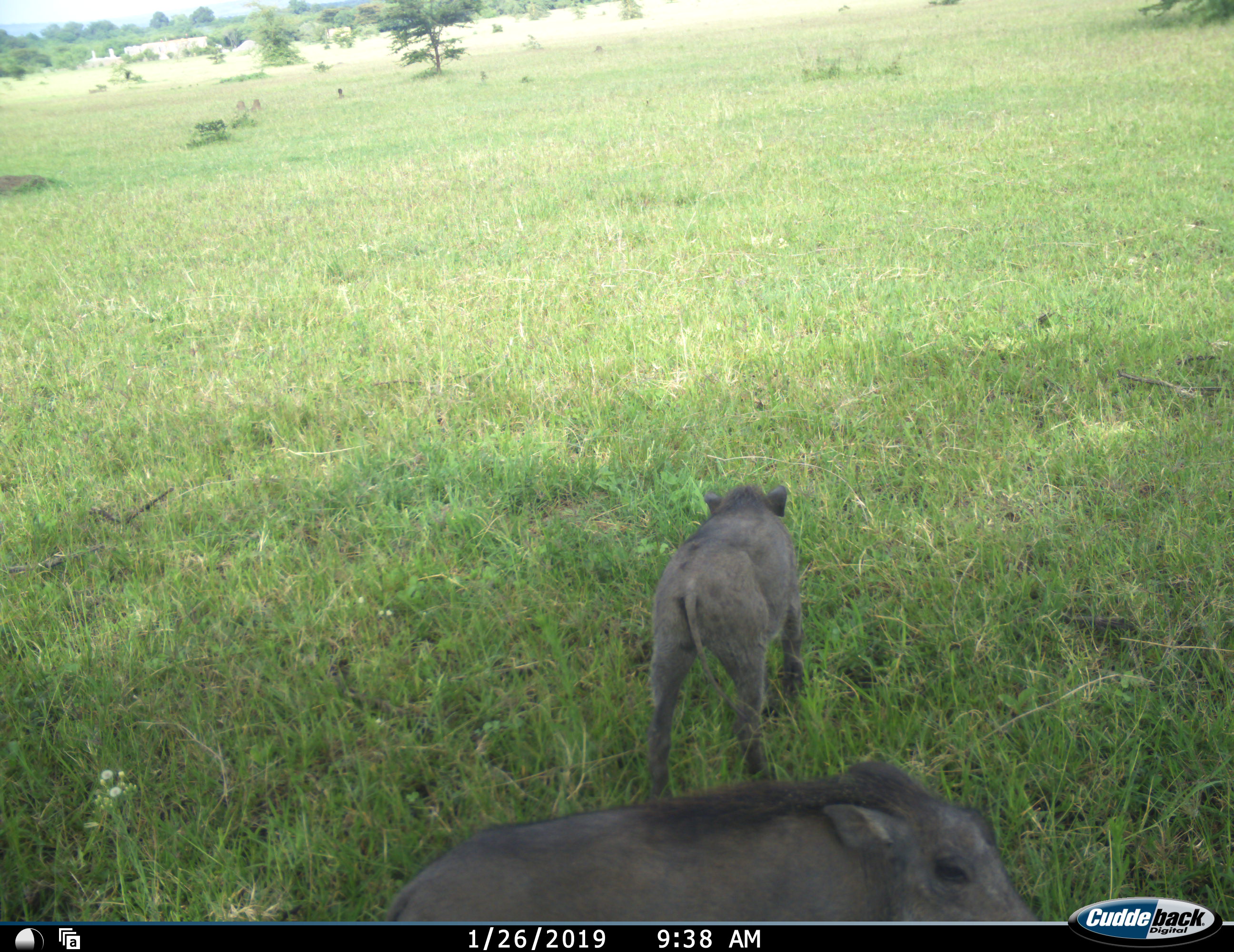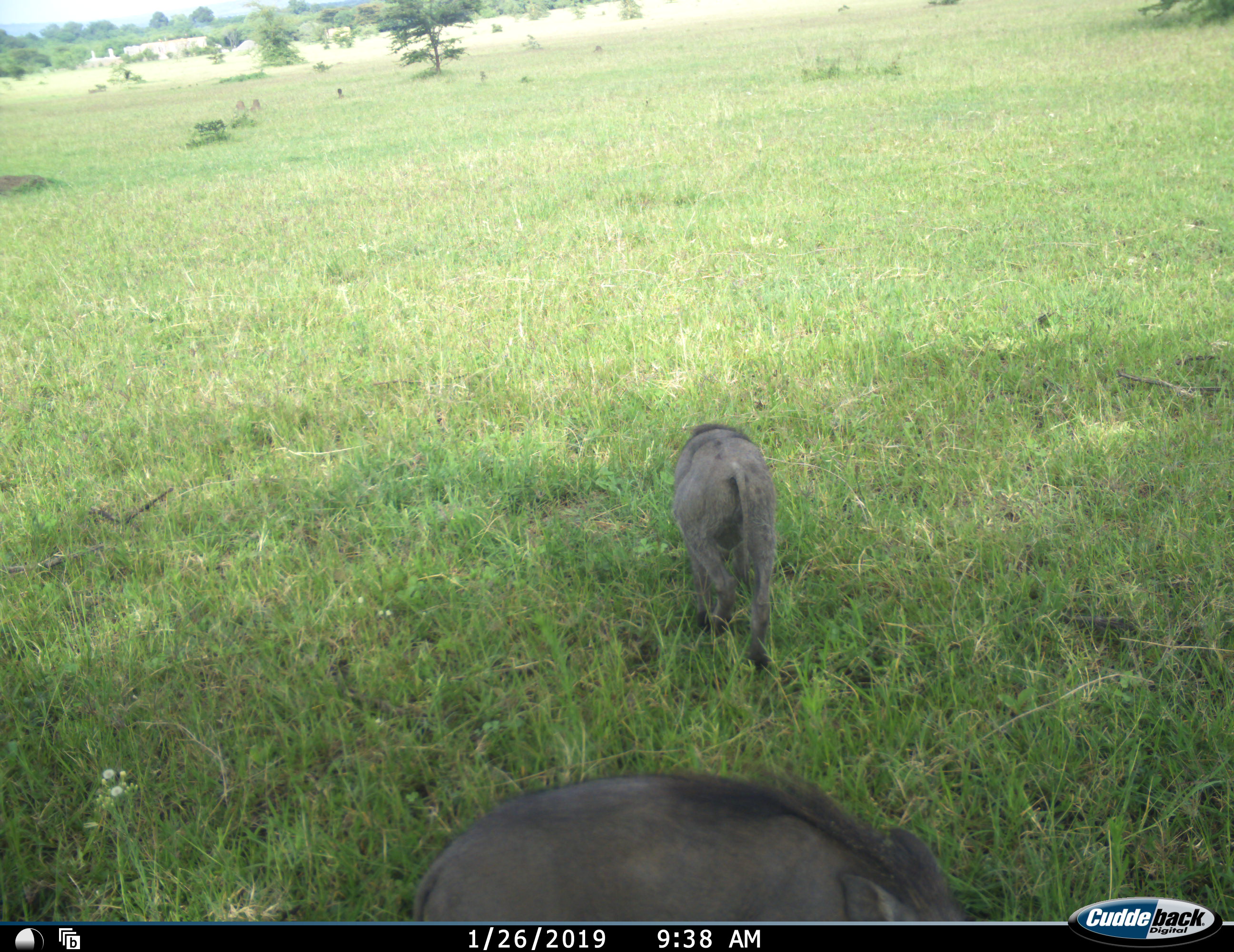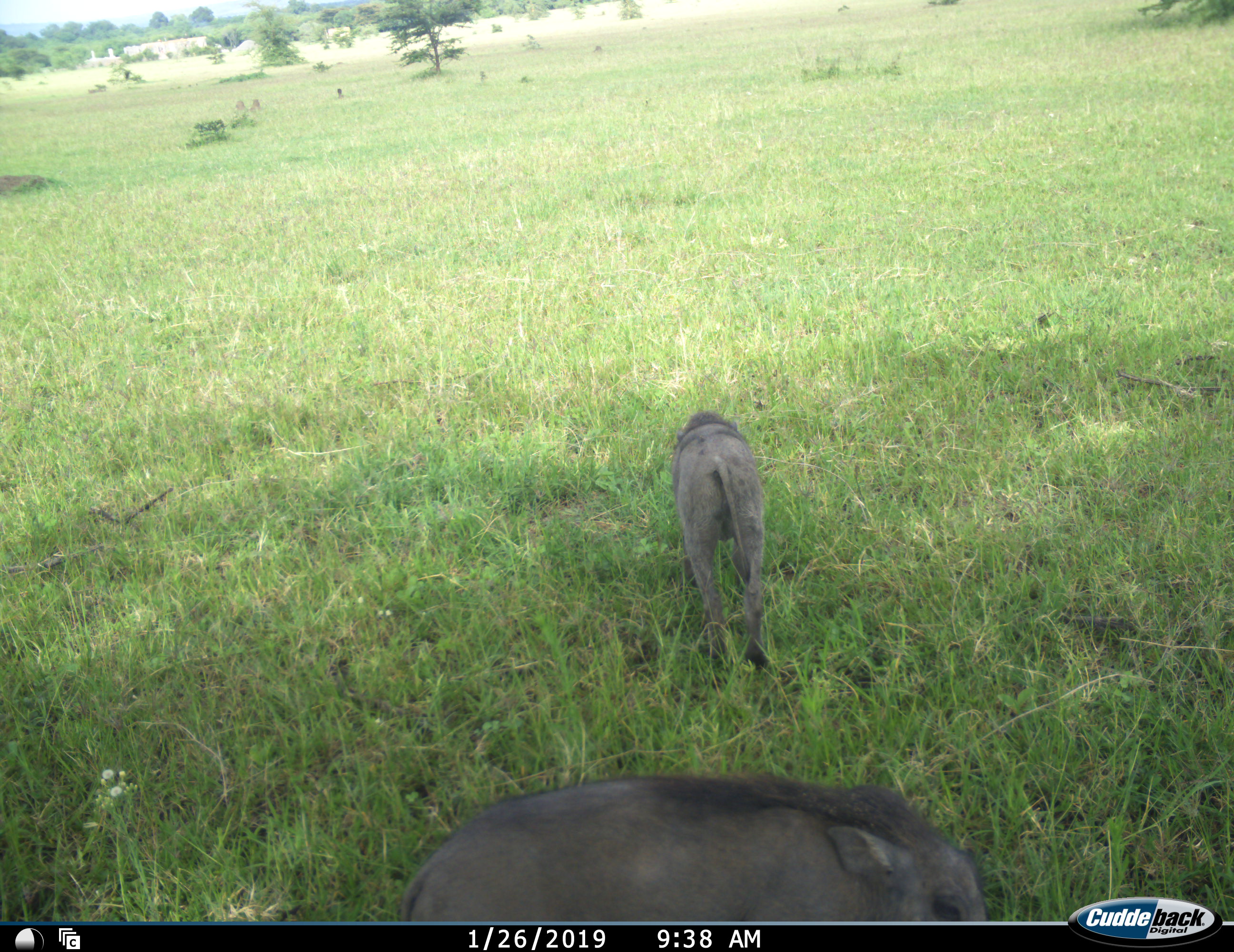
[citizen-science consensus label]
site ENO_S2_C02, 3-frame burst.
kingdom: Animalia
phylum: Chordata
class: Mammalia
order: Artiodactyla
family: Suidae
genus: Phacochoerus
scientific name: Phacochoerus africanus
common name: warthog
Warthog (Phacochoerus africanus), count 2. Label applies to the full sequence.